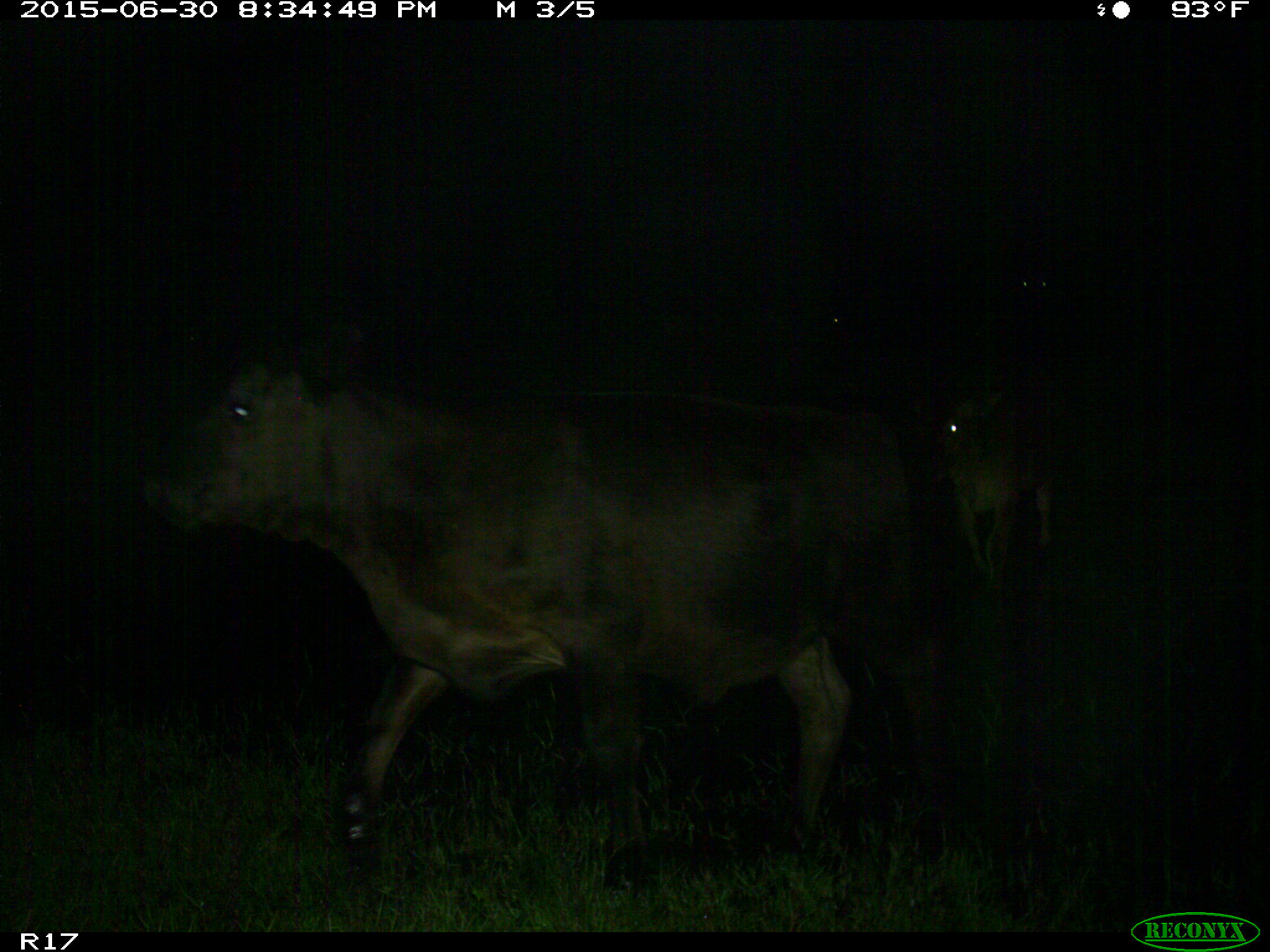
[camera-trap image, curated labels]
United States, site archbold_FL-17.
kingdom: Animalia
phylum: Chordata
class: Mammalia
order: Artiodactyla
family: Bovidae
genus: Bos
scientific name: Bos taurus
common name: domestic cow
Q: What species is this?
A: Bos taurus (domestic cow).